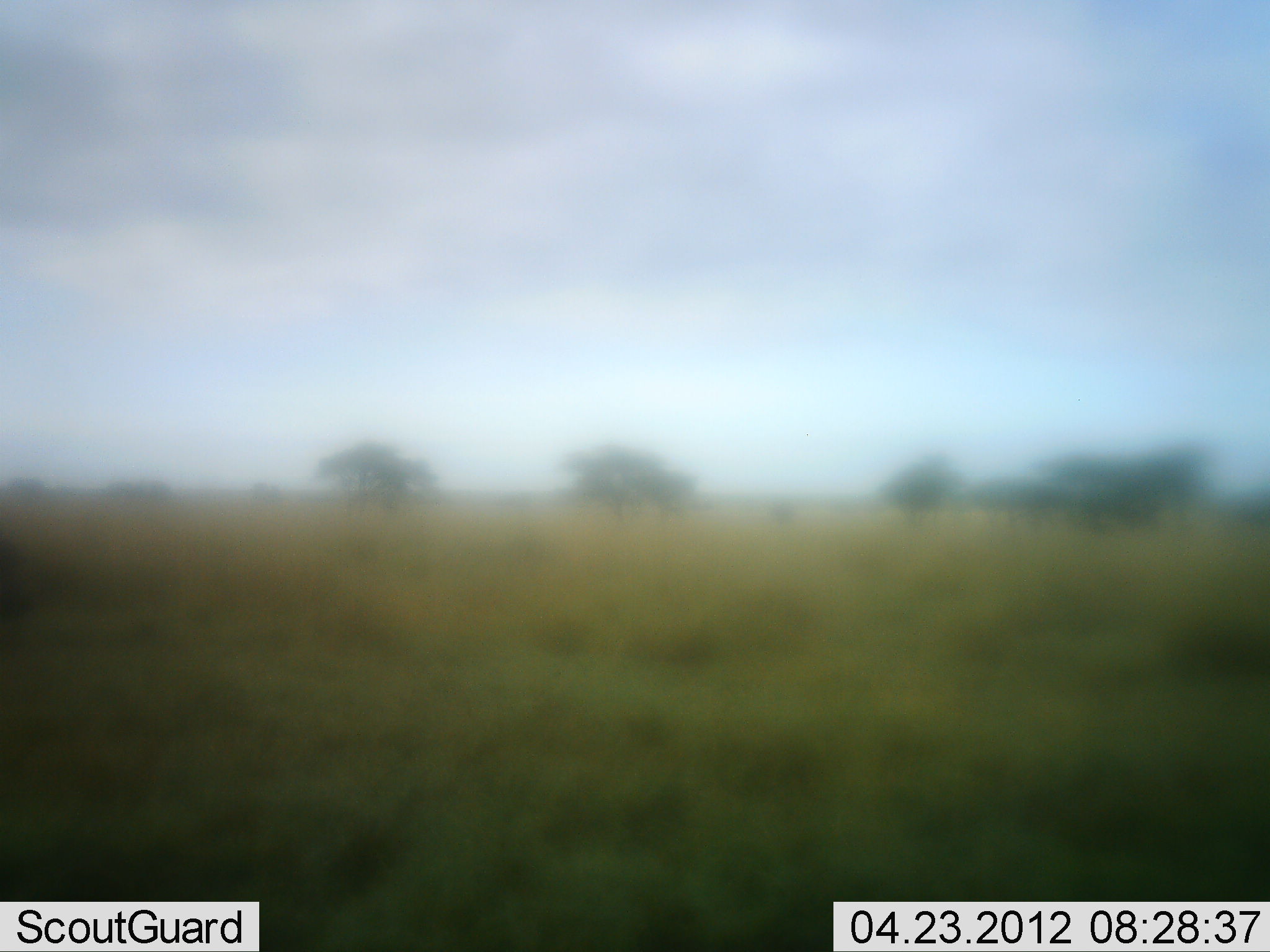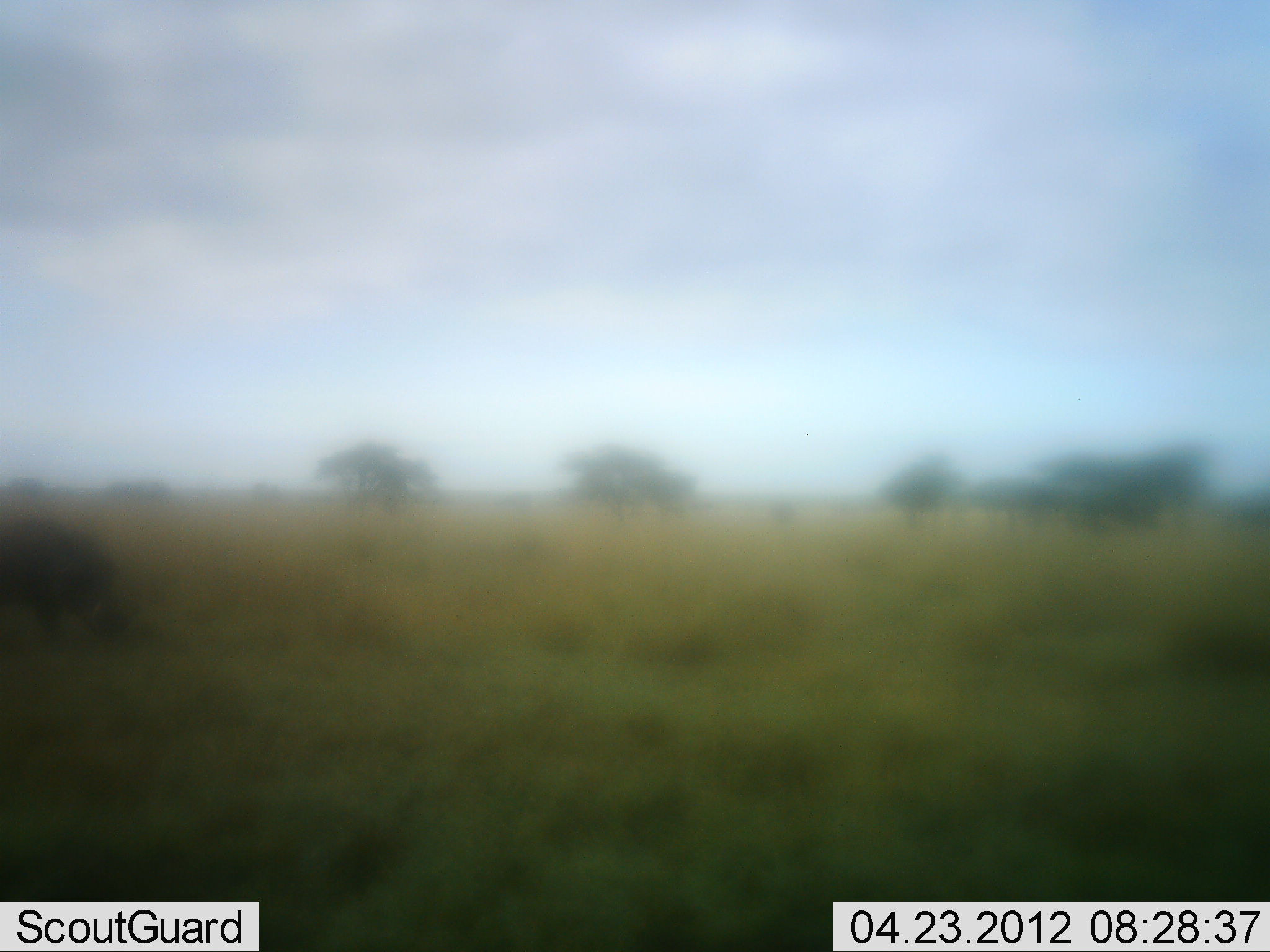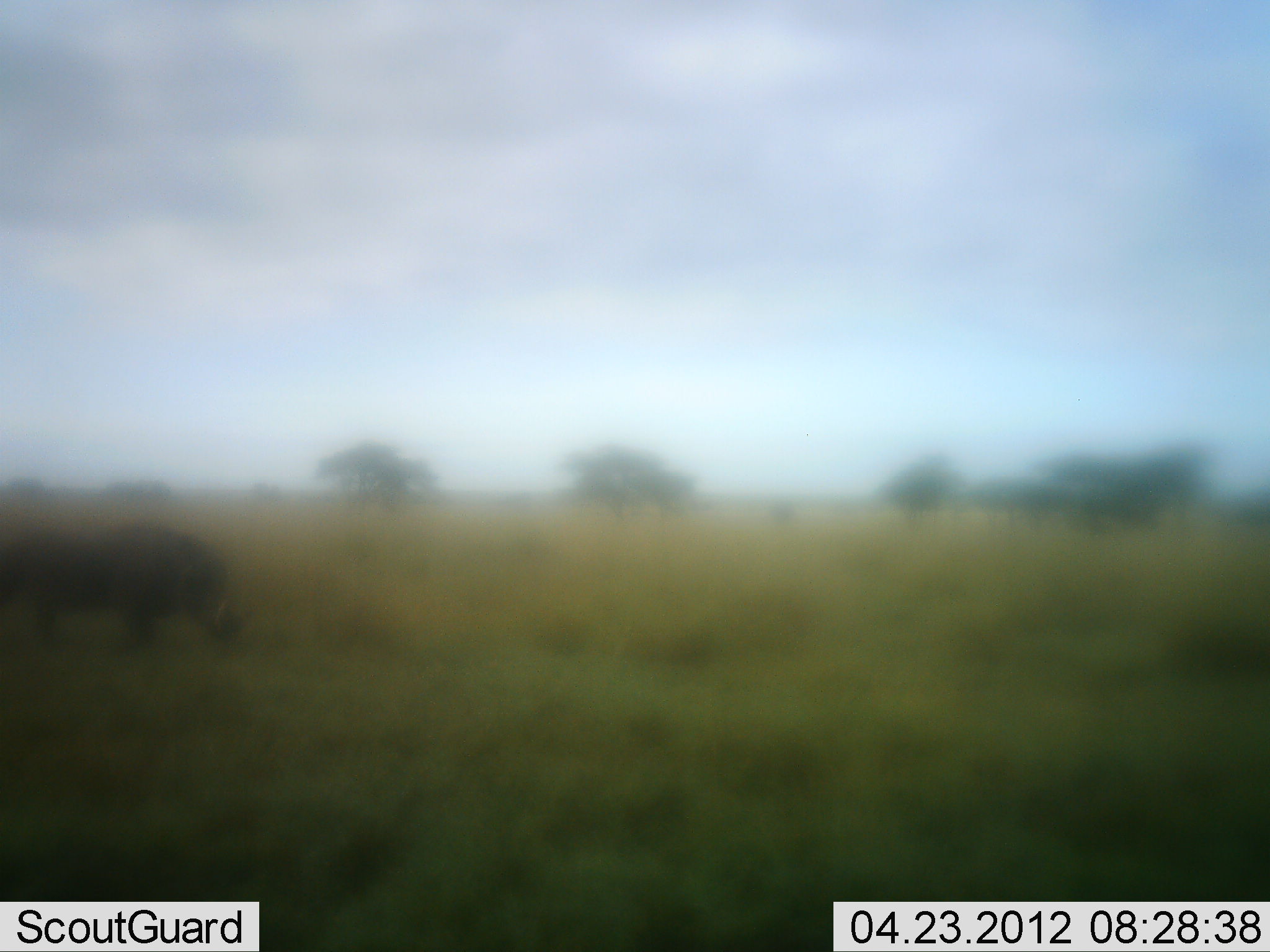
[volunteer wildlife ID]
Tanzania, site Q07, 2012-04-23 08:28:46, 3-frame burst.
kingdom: Animalia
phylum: Chordata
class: Mammalia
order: Artiodactyla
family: Suidae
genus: Phacochoerus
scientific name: Phacochoerus africanus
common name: warthog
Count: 1.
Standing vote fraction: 0%.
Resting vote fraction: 0%.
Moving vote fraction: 92%.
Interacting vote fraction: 0%.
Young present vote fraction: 0%.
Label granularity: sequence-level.